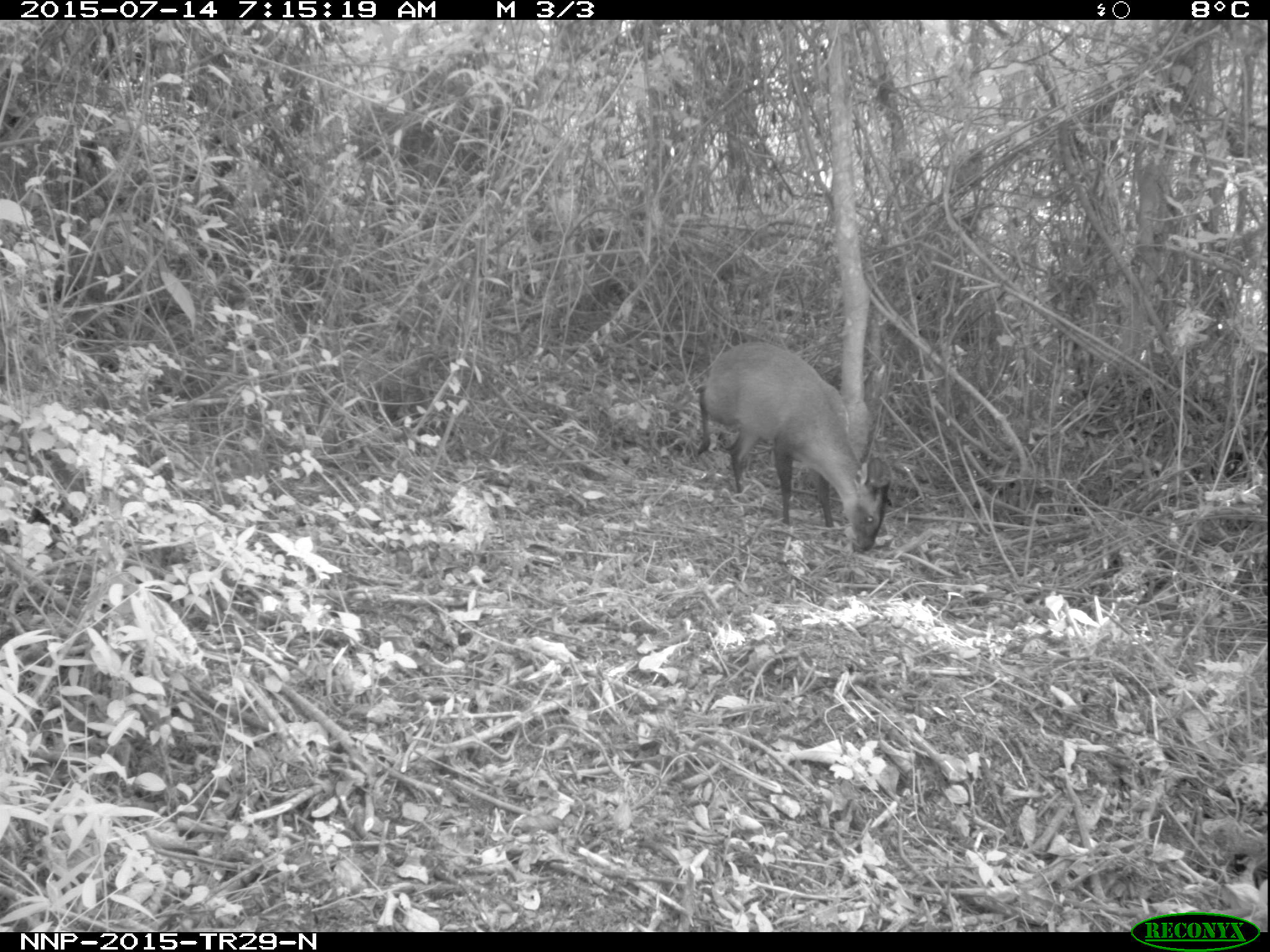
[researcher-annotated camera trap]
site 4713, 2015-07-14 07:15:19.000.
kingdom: Animalia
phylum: Chordata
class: Mammalia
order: Artiodactyla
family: Bovidae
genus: Cephalophus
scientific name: Cephalophus nigrifrons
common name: black-fronted duiker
Cephalophus nigrifrons (black-fronted duiker), count 1.